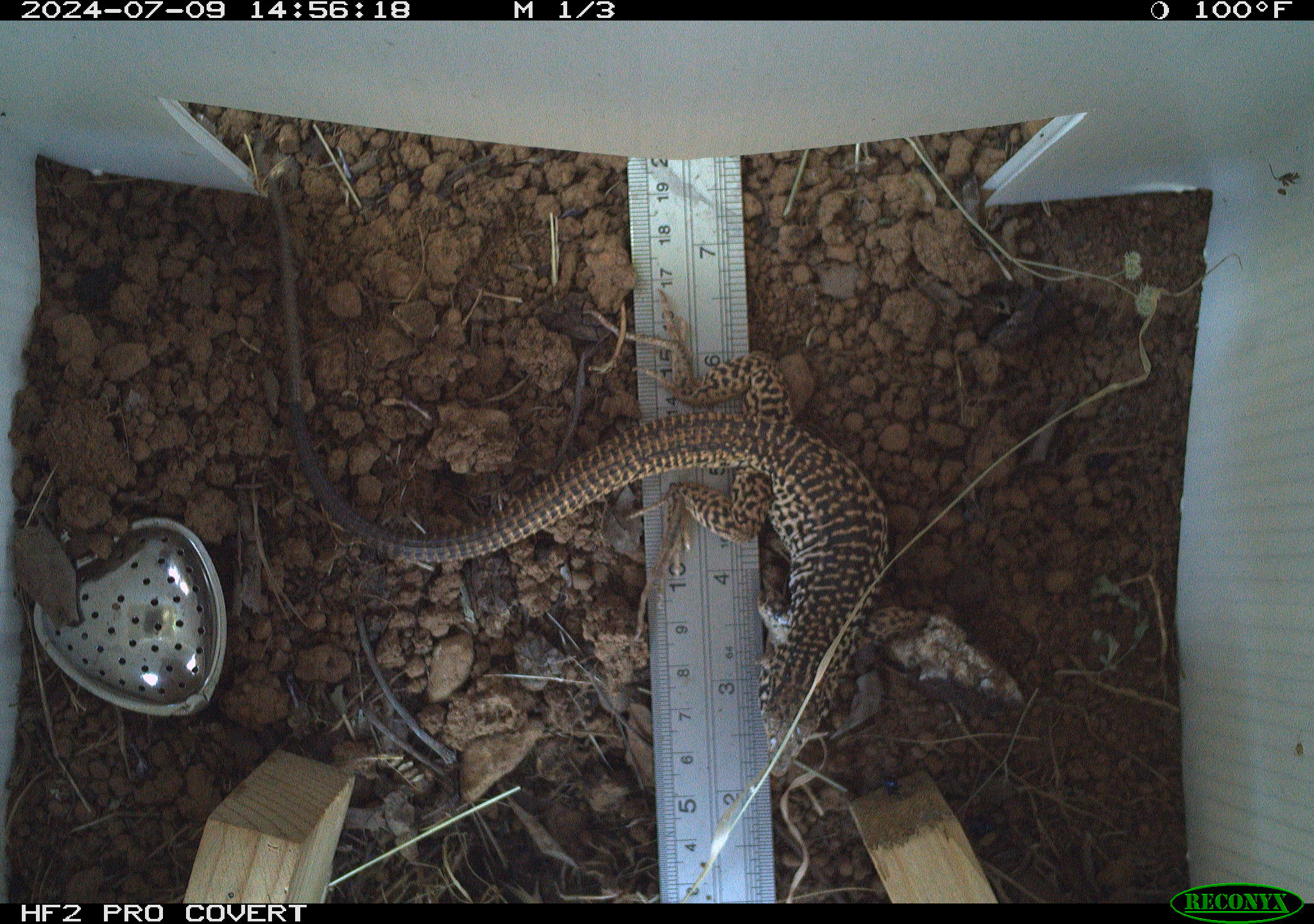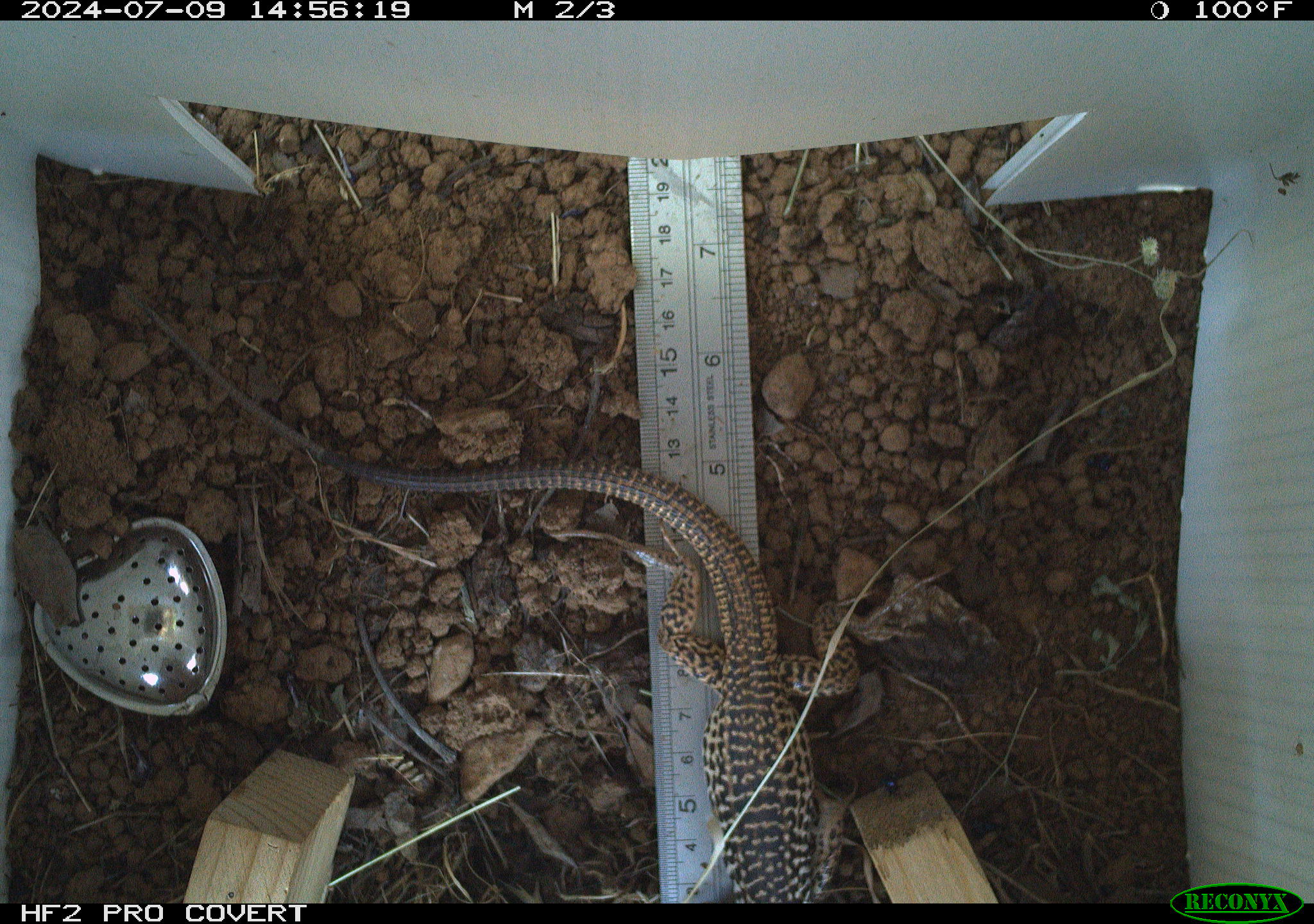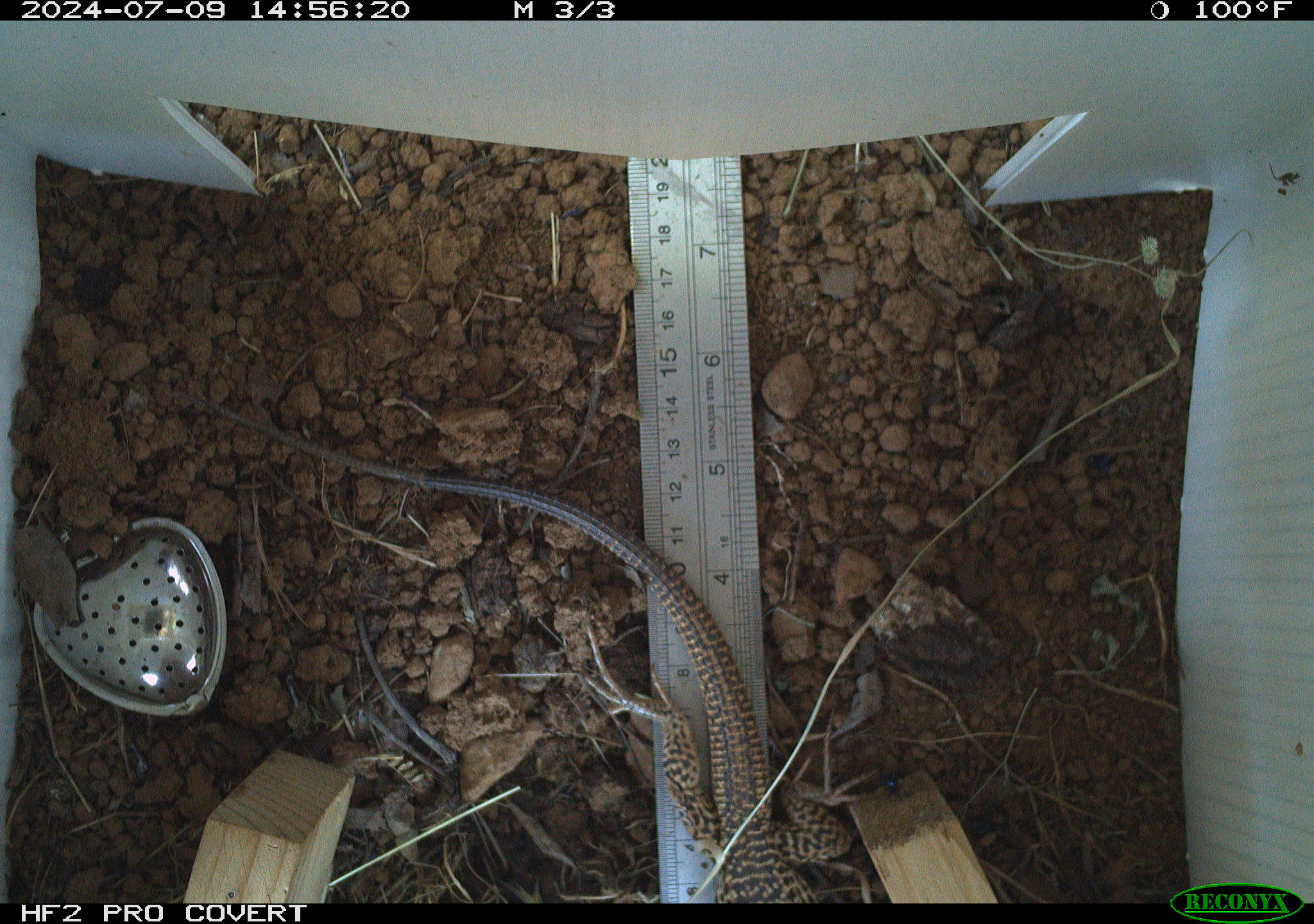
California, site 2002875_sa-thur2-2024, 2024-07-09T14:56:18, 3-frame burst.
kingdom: Animalia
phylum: Chordata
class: Reptilia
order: Squamata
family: Teiidae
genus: Aspidoscelis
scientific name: Aspidoscelis tigris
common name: western whiptail